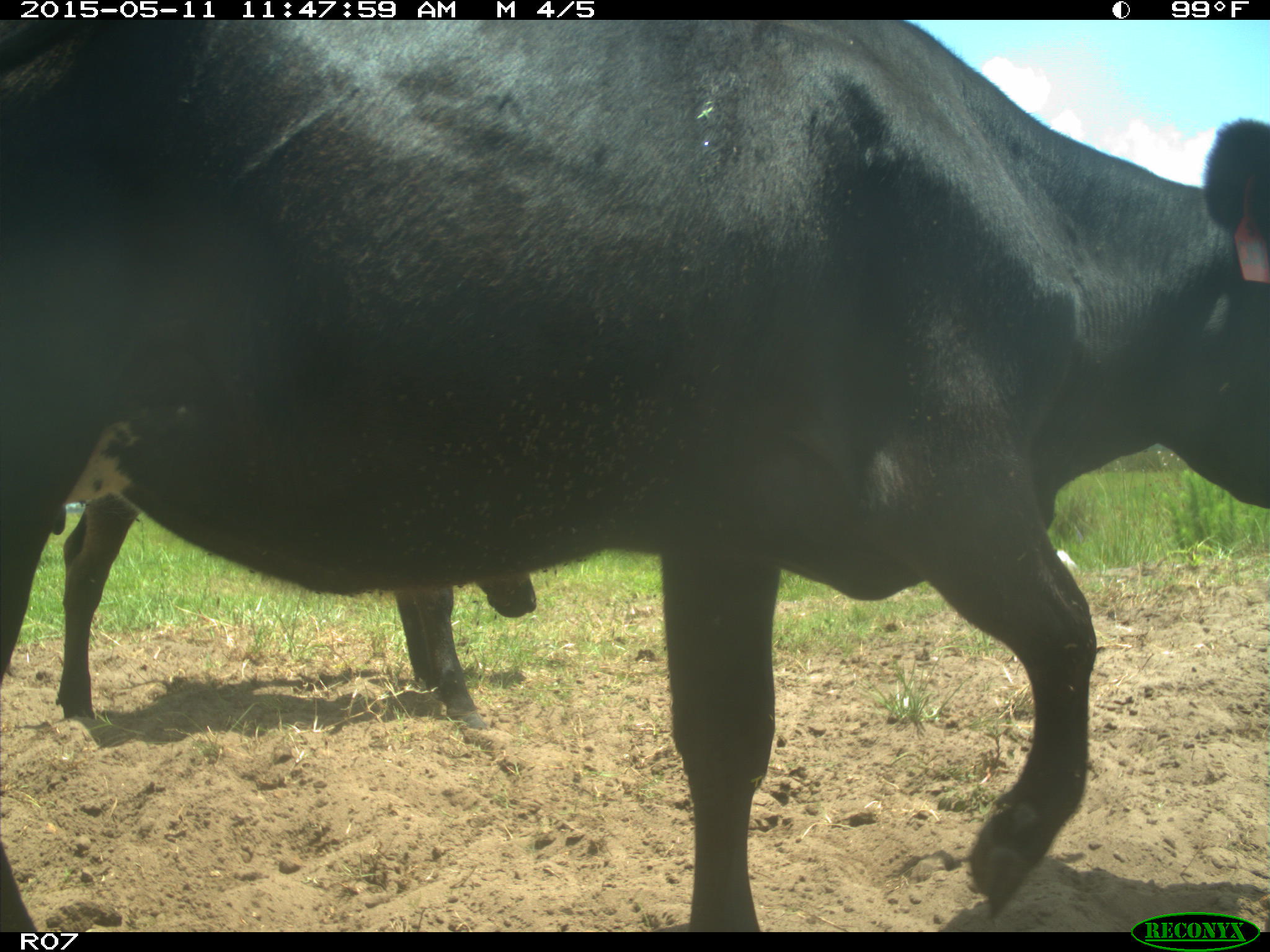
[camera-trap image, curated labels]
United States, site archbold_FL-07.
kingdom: Animalia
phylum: Chordata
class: Mammalia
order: Artiodactyla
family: Bovidae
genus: Bos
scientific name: Bos taurus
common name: domestic cow